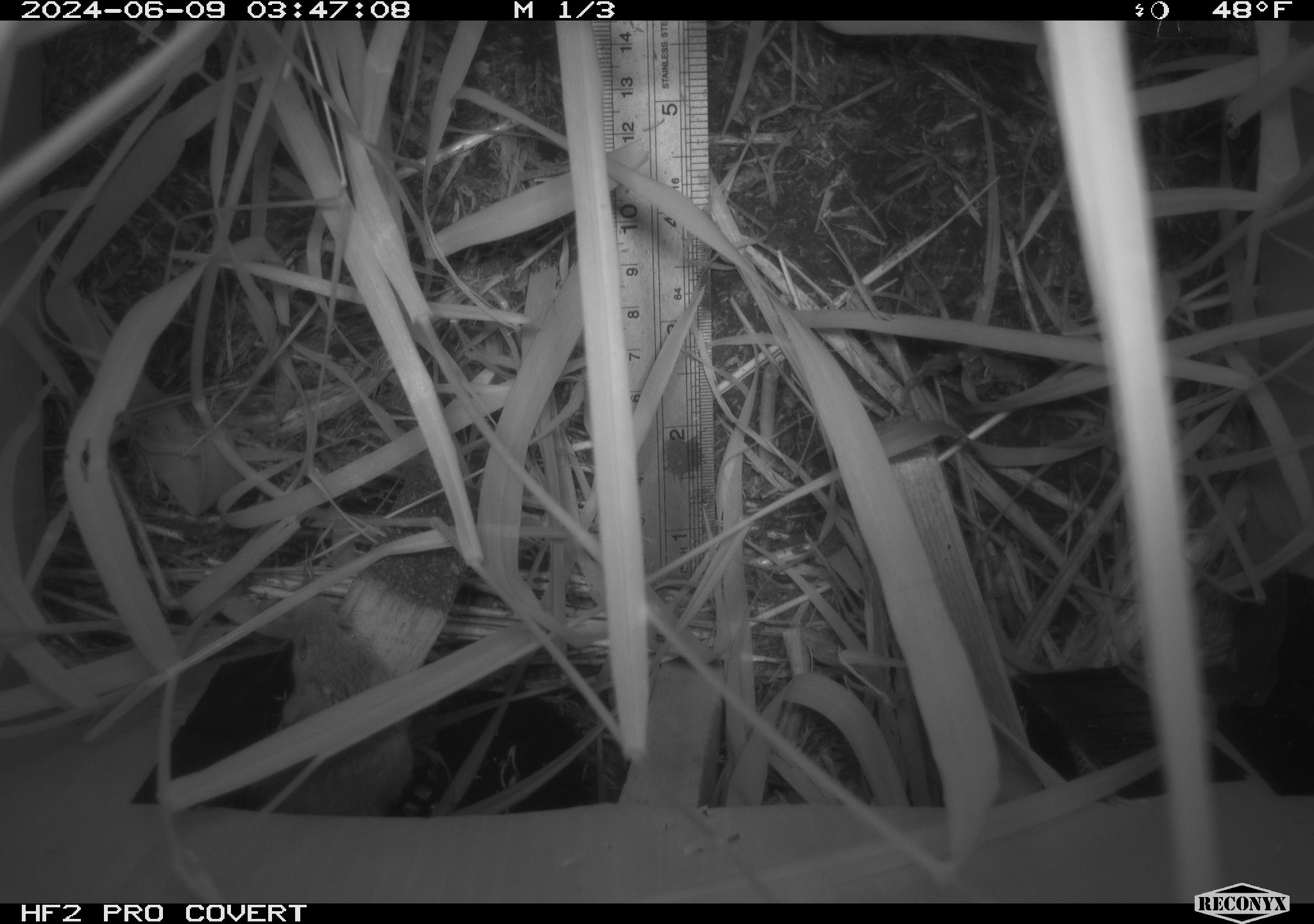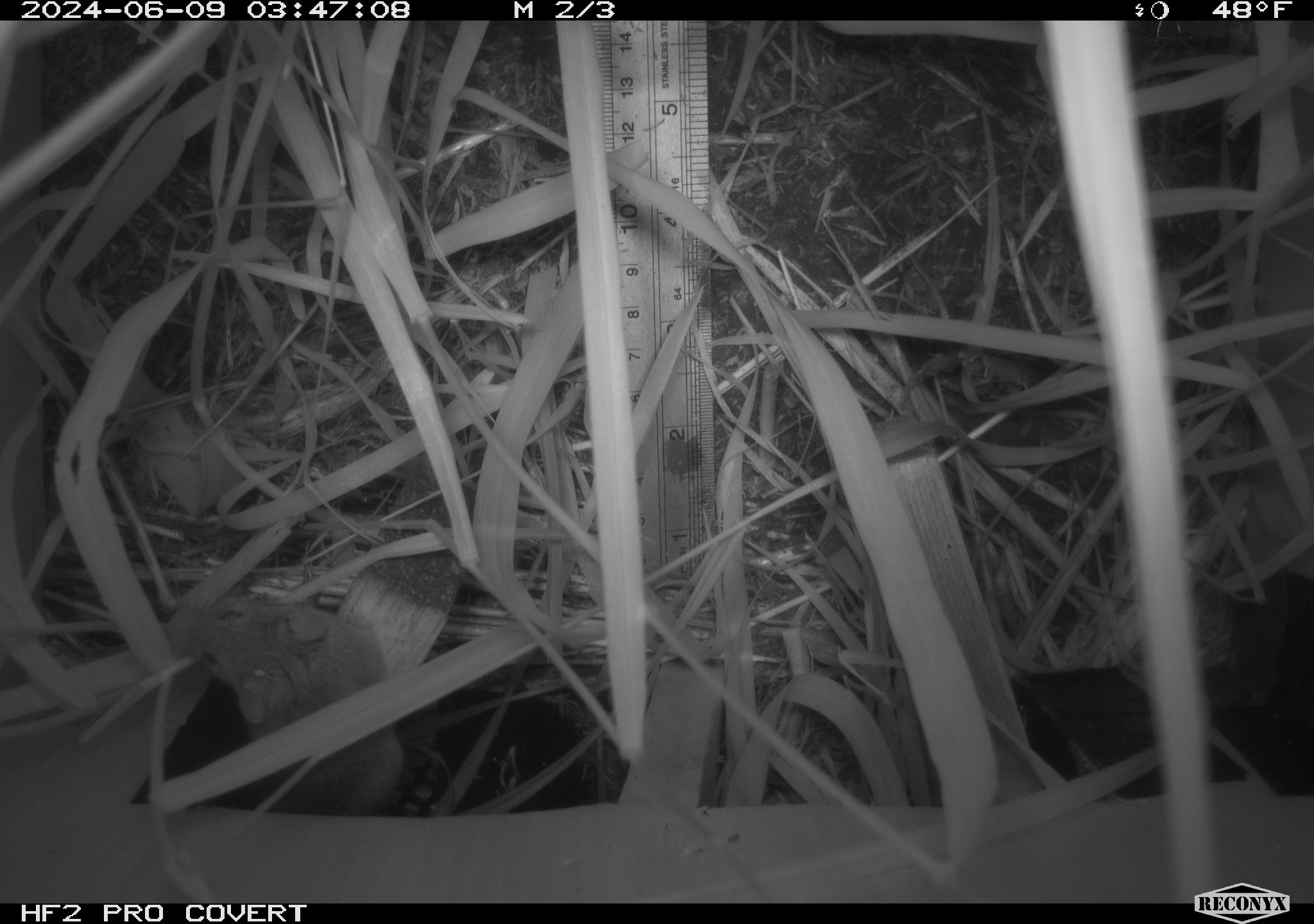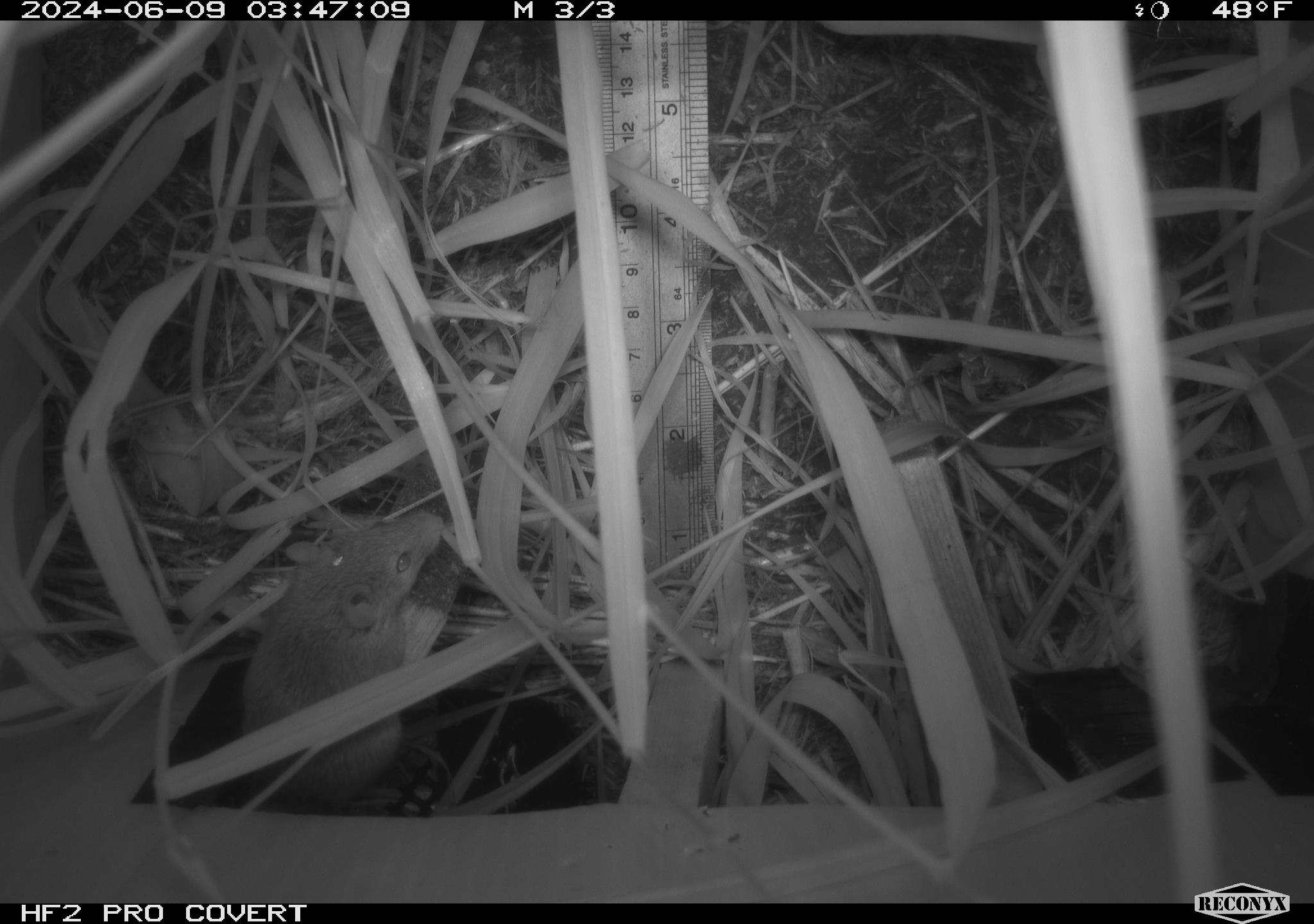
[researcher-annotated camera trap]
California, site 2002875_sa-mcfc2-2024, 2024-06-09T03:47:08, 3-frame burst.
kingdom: Animalia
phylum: Chordata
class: Mammalia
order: Rodentia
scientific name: Rodentia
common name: rodent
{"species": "rodent (Rodentia)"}